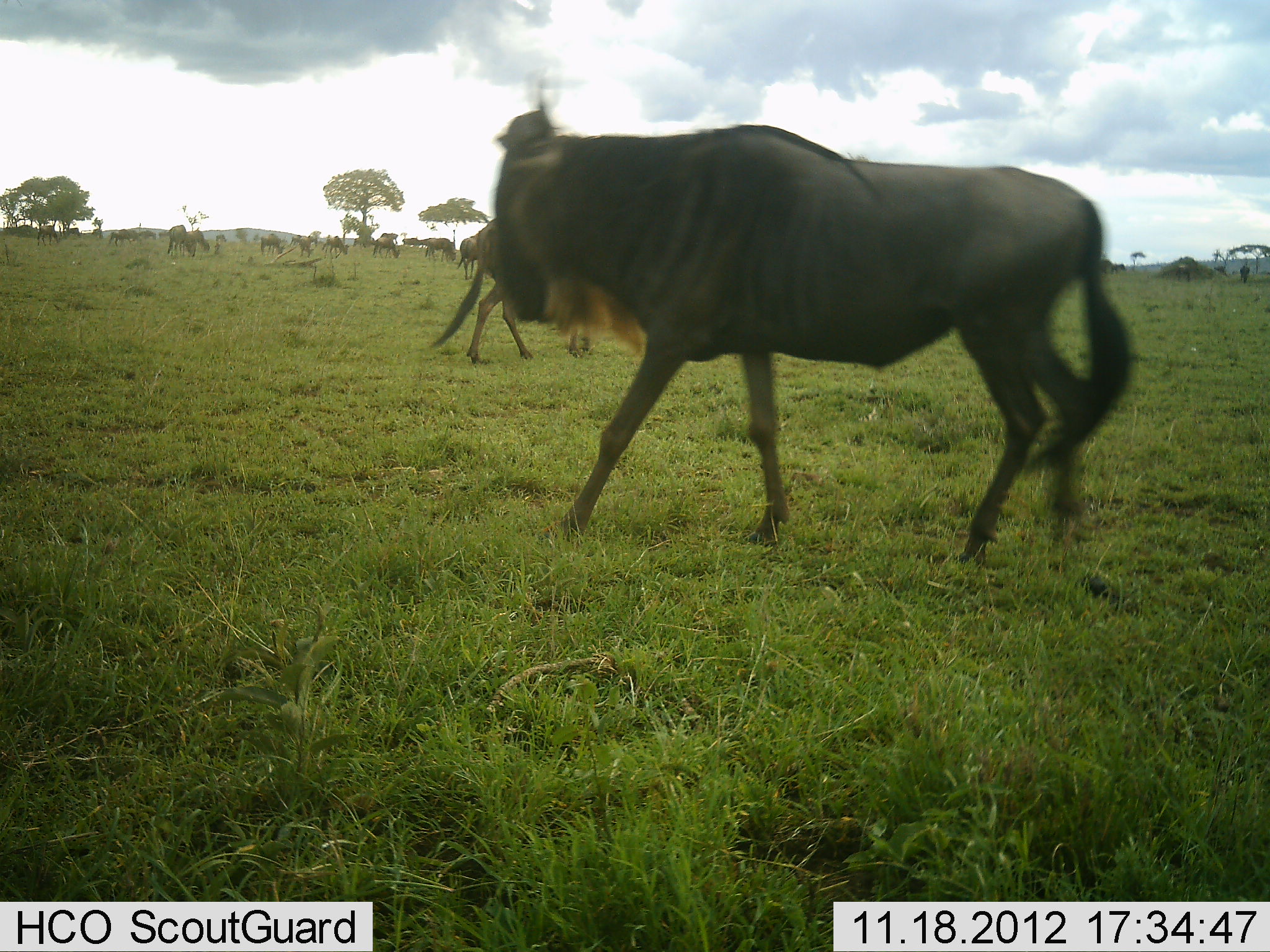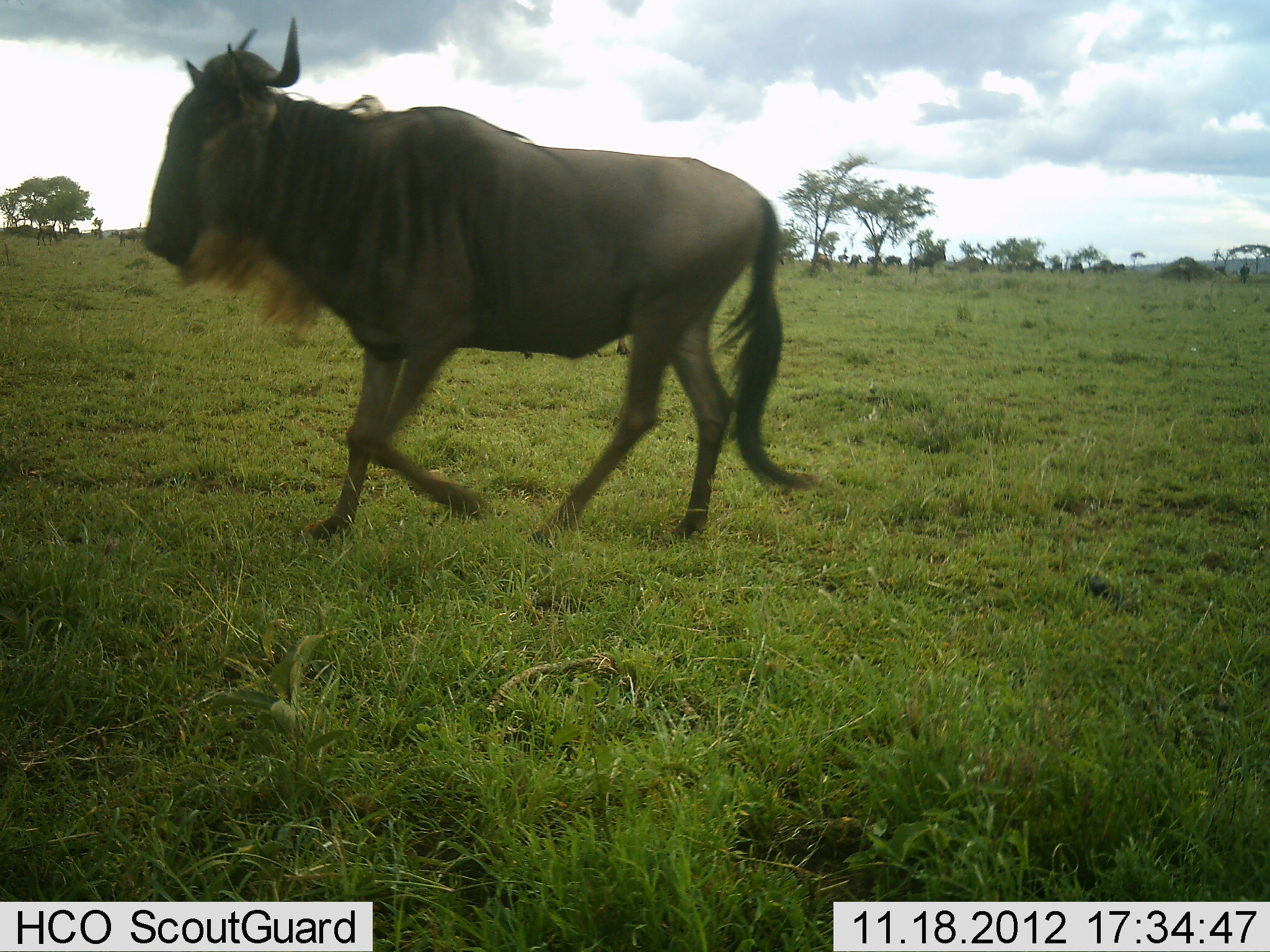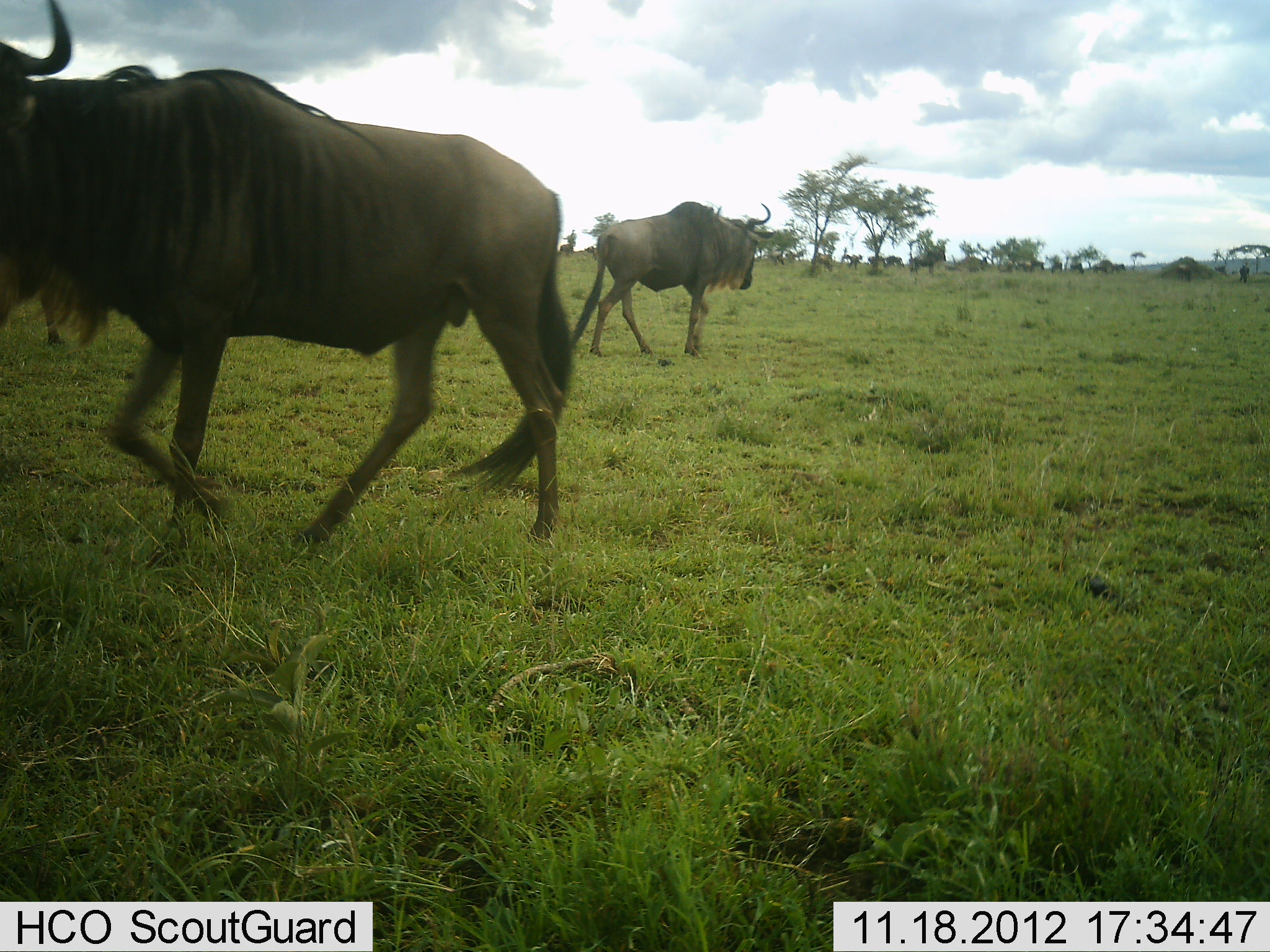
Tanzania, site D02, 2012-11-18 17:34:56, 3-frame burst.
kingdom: Animalia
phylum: Chordata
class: Mammalia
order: Artiodactyla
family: Bovidae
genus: Connochaetes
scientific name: Connochaetes taurinus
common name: blue wildebeest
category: wildebeest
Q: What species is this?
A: Wildebeest (blue wildebeest) (Connochaetes taurinus).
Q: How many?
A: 2.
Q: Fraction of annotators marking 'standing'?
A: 60%.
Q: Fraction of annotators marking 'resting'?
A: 0%.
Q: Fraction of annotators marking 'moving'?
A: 100%.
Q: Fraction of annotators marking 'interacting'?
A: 0%.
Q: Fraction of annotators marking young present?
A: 0%.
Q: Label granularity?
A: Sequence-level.